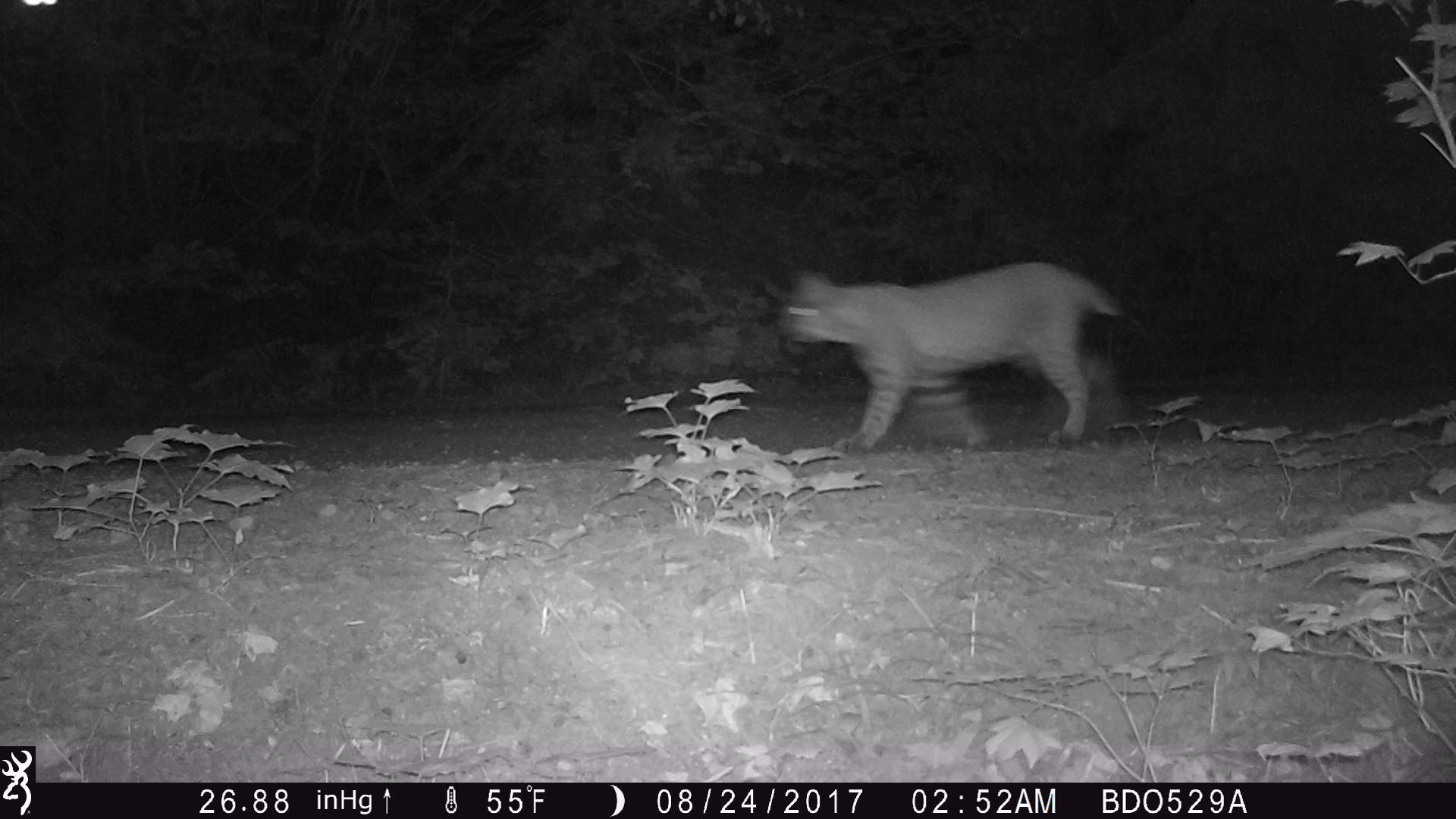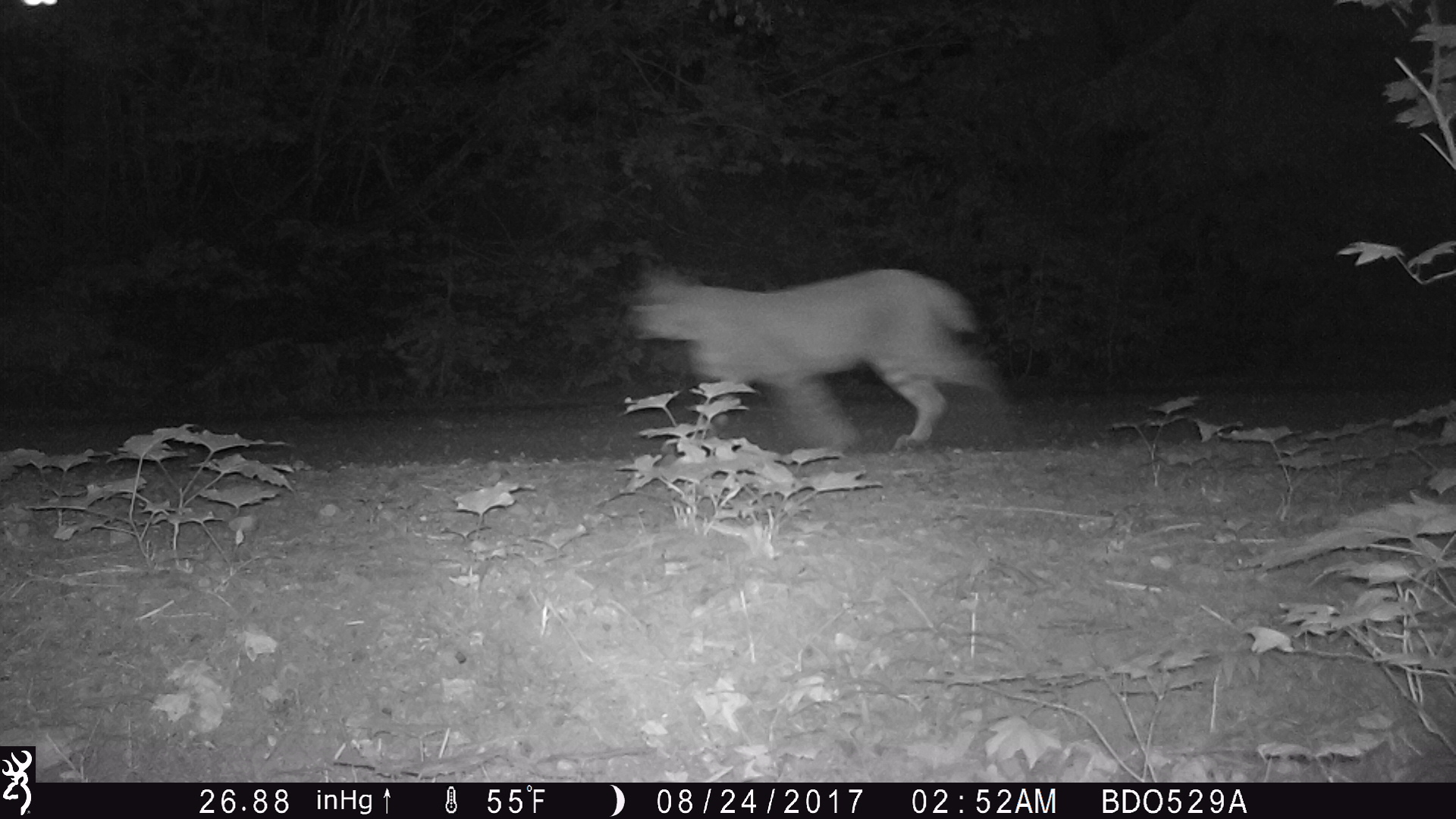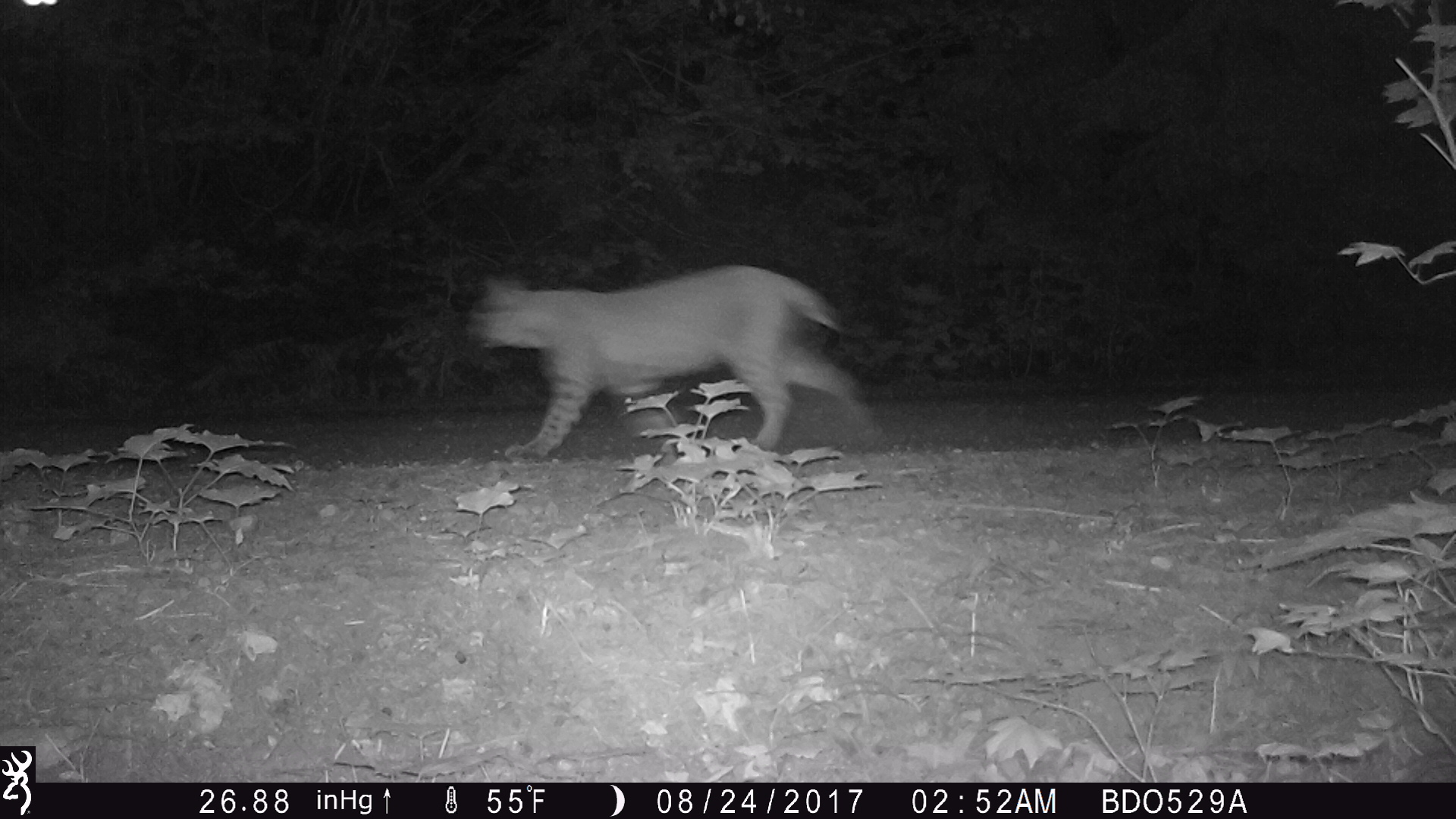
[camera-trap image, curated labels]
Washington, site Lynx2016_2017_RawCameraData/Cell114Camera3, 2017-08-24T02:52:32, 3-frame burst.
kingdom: Animalia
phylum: Chordata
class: Mammalia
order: Carnivora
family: Felidae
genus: Lynx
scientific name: Lynx rufus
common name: bobcat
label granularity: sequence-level